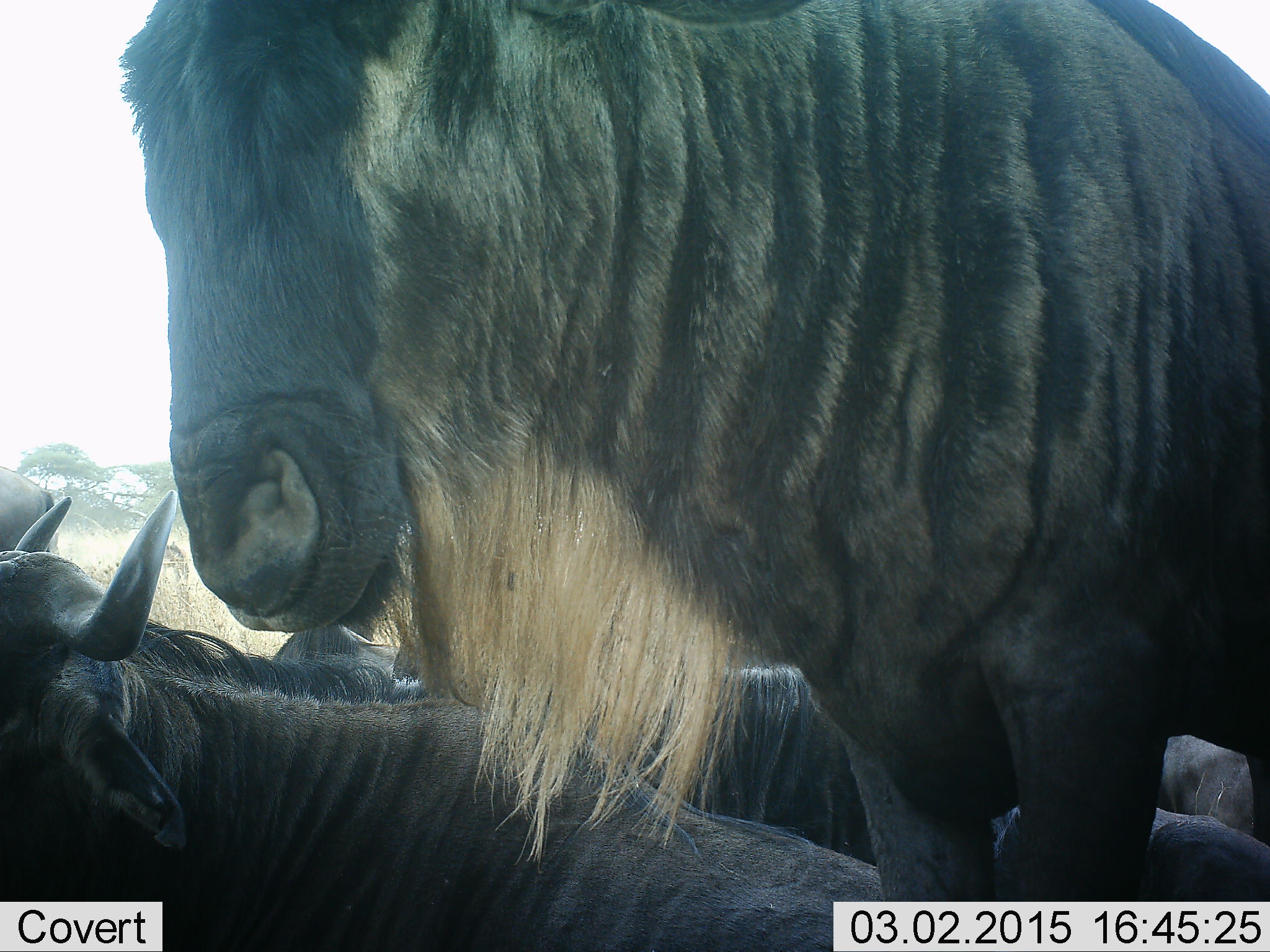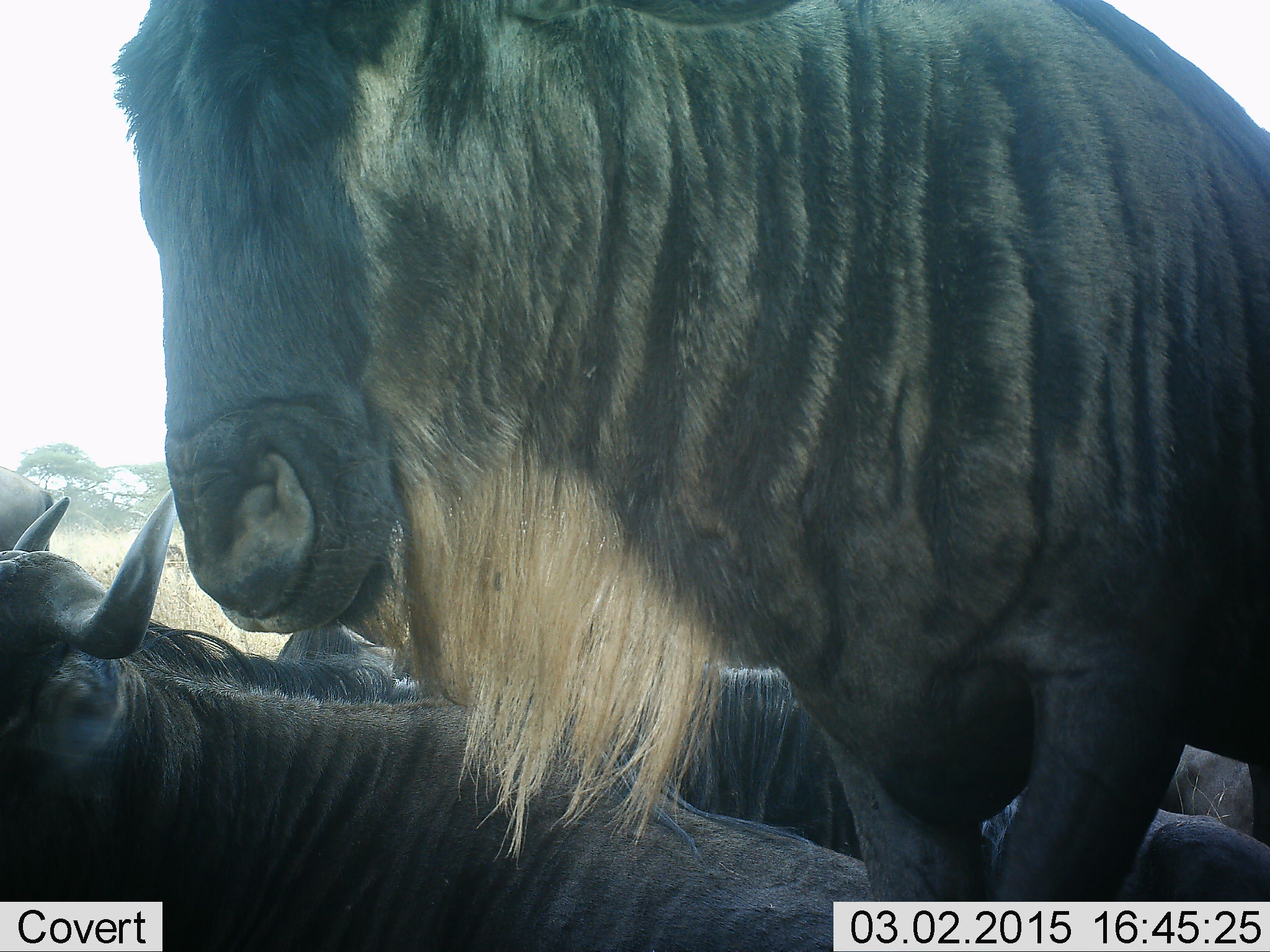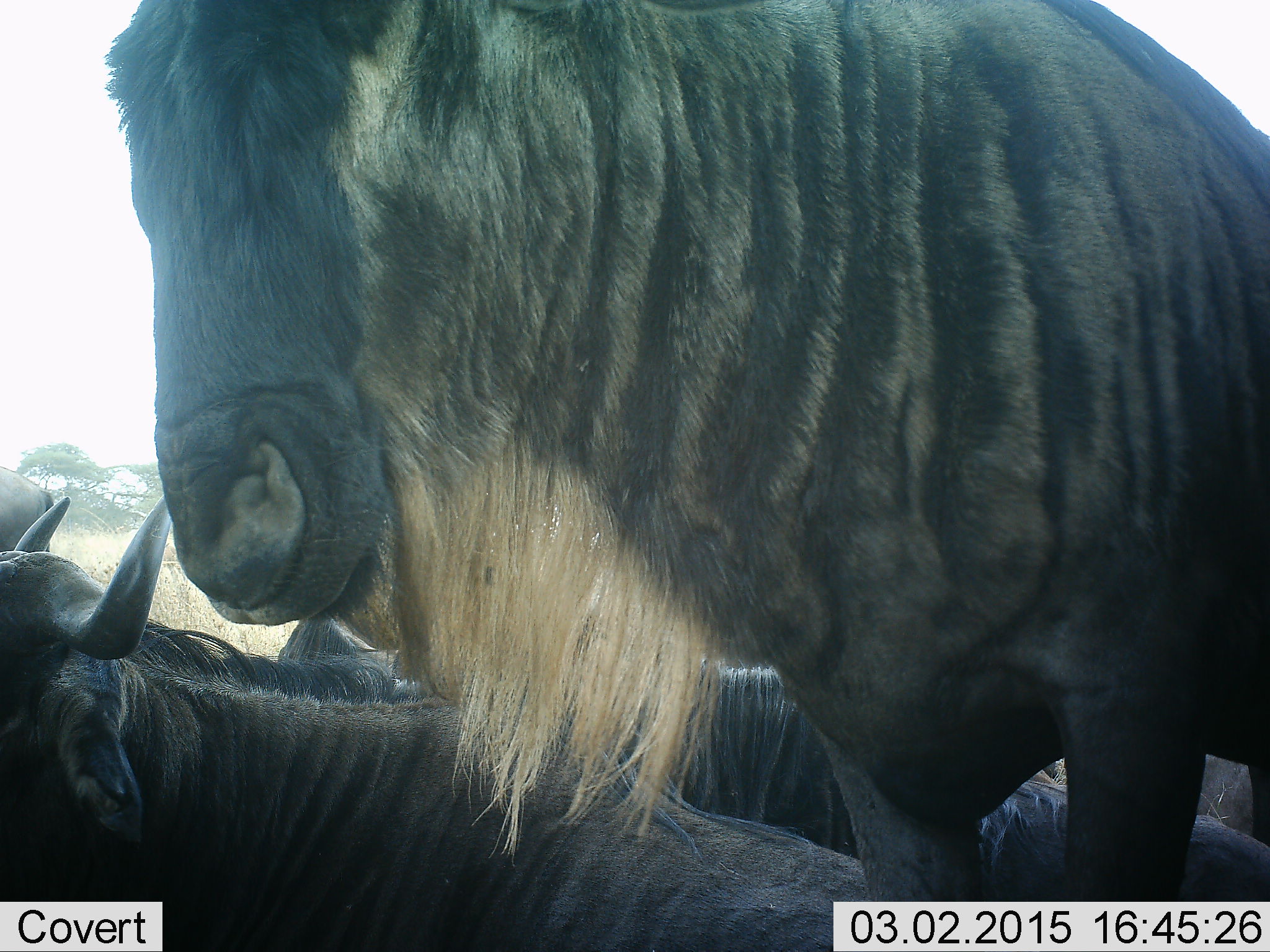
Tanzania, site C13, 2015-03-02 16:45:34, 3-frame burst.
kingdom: Animalia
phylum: Chordata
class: Mammalia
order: Artiodactyla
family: Bovidae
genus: Connochaetes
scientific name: Connochaetes taurinus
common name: blue wildebeest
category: wildebeest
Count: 4.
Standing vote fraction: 50%.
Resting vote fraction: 90%.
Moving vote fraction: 10%.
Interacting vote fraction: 0%.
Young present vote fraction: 0%.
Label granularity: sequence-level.